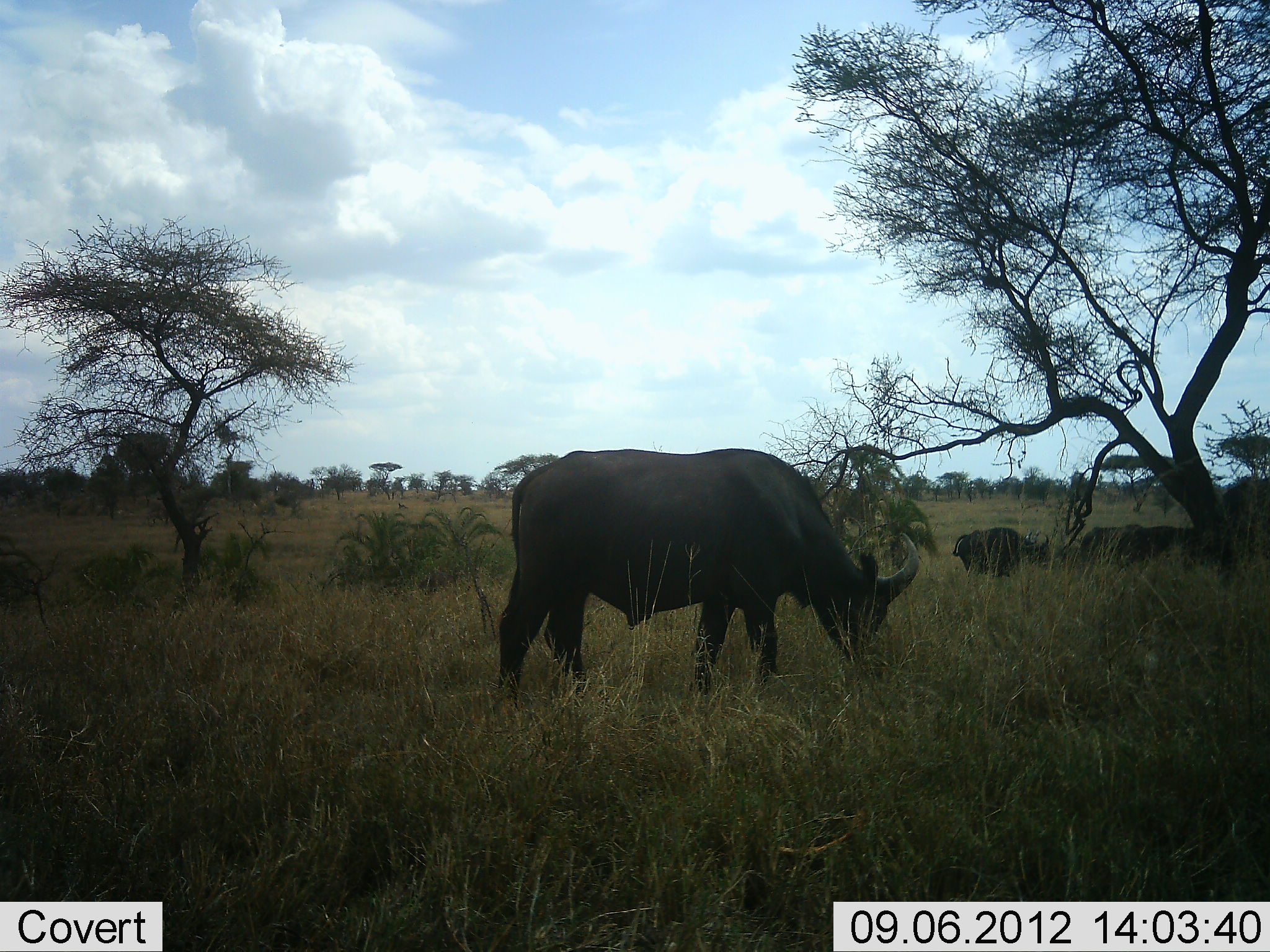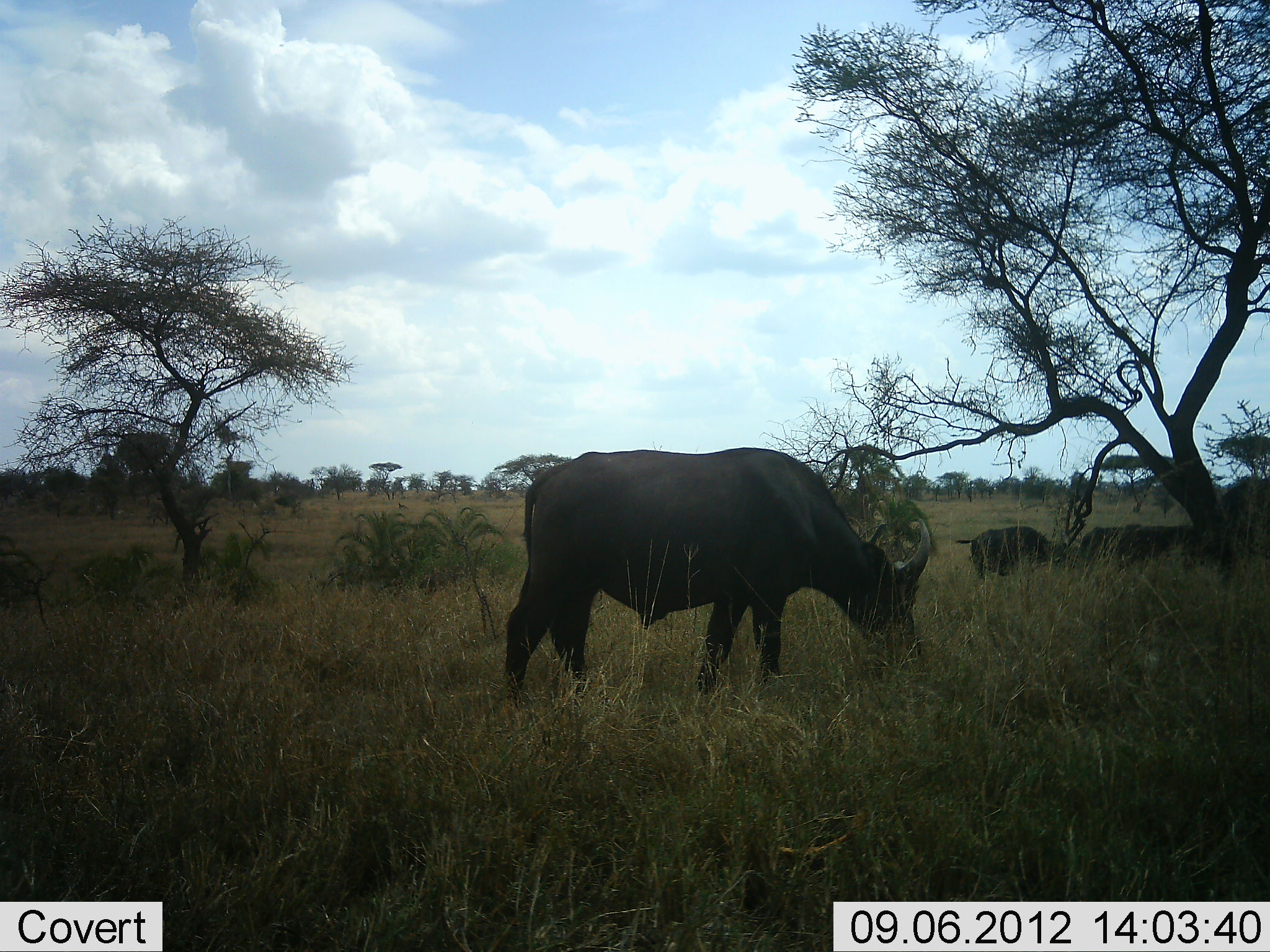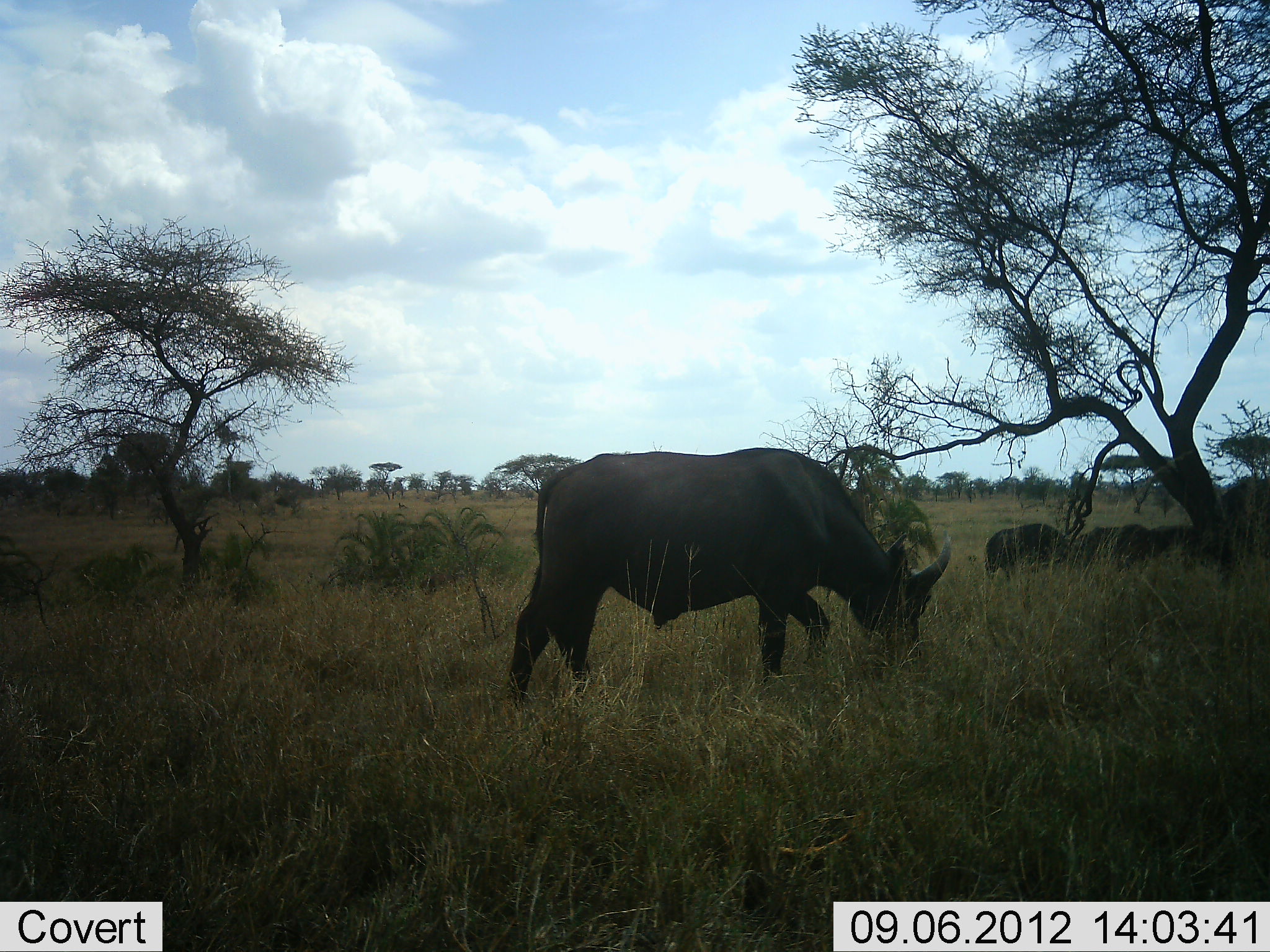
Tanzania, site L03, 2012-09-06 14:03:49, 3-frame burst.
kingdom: Animalia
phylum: Chordata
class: Mammalia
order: Artiodactyla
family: Bovidae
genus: Syncerus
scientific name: Syncerus caffer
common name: cape buffalo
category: buffalo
Buffalo (cape buffalo) (Syncerus caffer), count 4. Behavior (volunteer vote fractions): standing 30%, resting 0%, moving 20%, interacting 10%. Young present (vote fraction): 0%. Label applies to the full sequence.